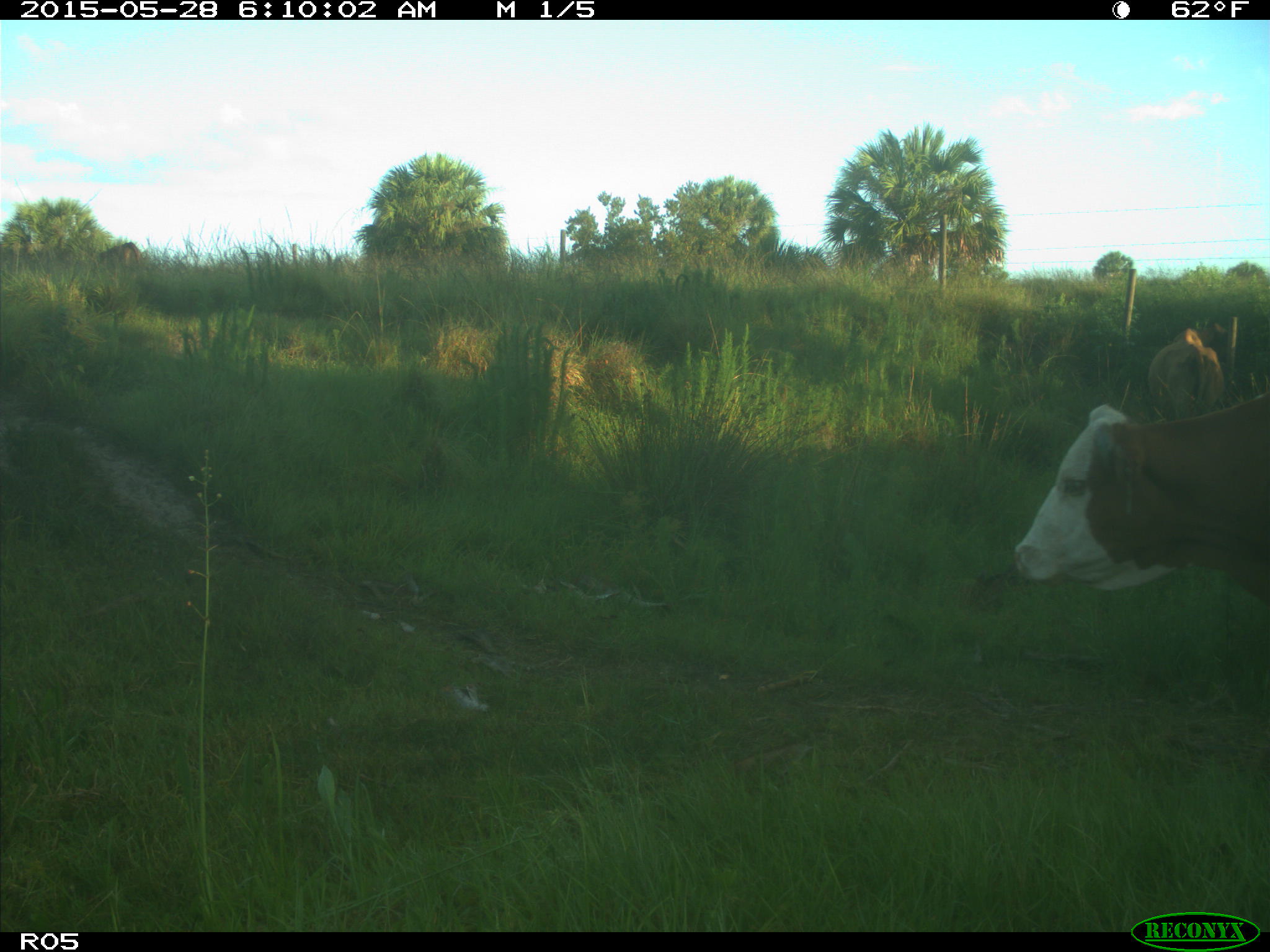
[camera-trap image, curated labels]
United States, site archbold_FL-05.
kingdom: Animalia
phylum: Chordata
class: Mammalia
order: Artiodactyla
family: Bovidae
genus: Bos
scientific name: Bos taurus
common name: domestic cow